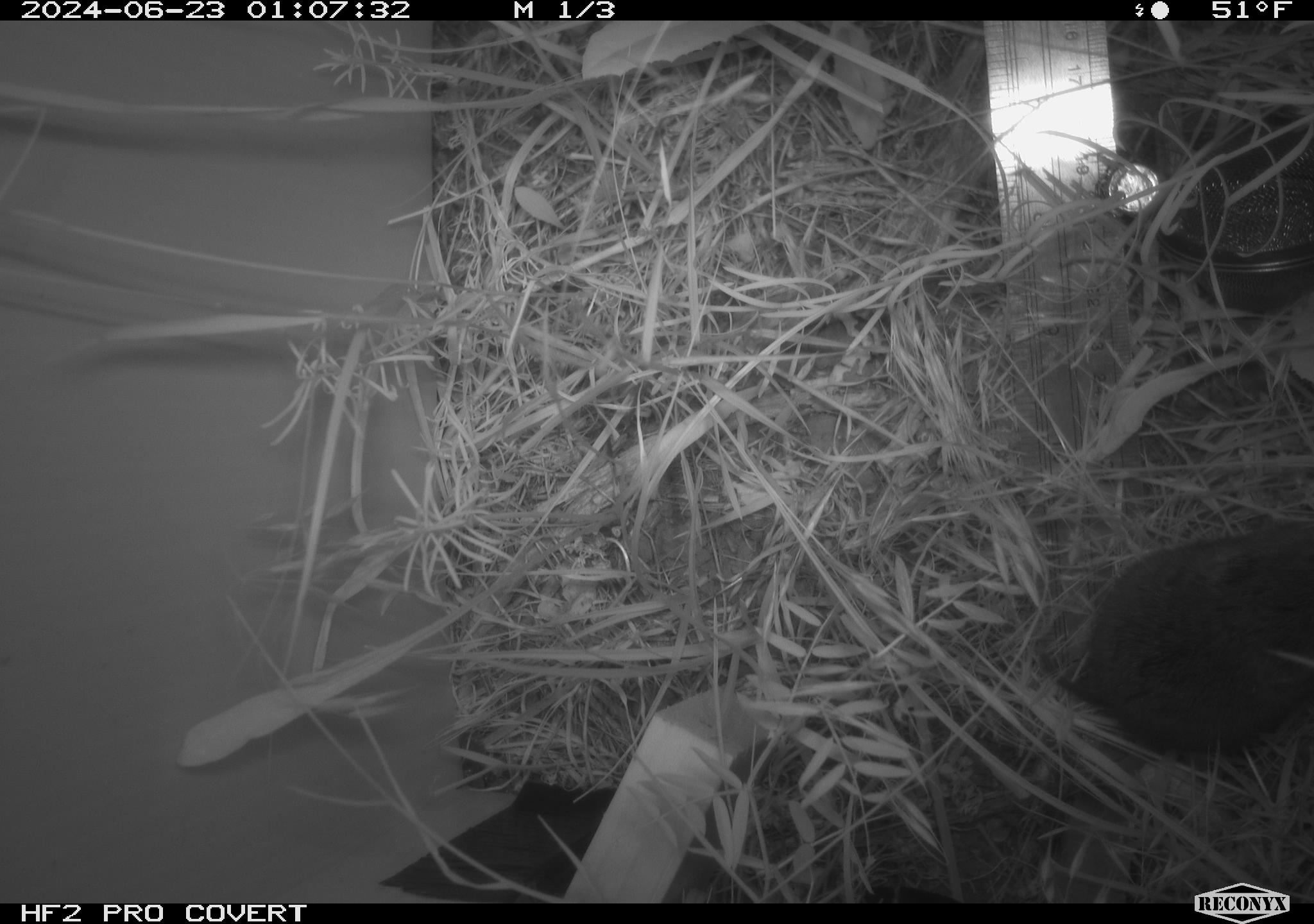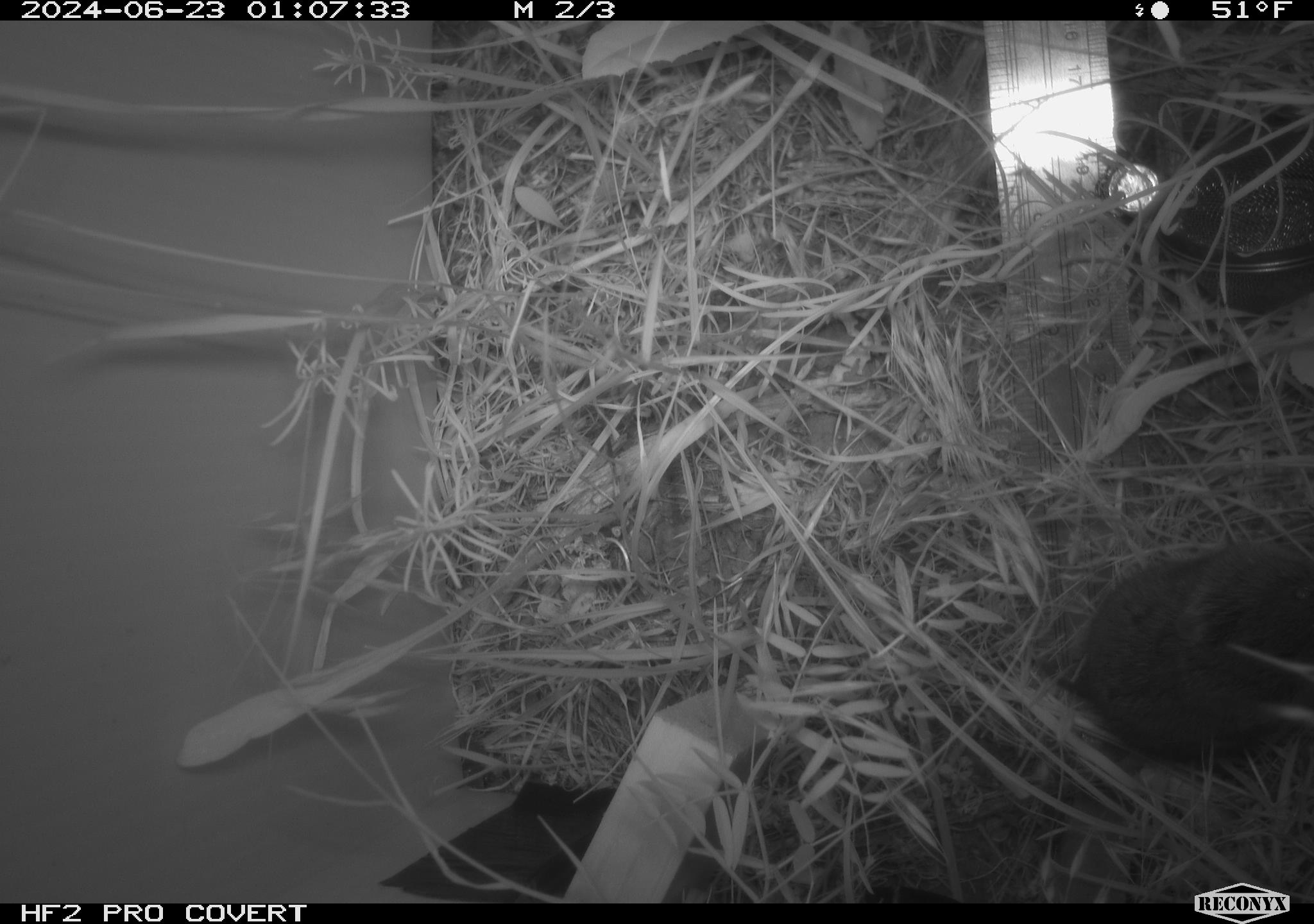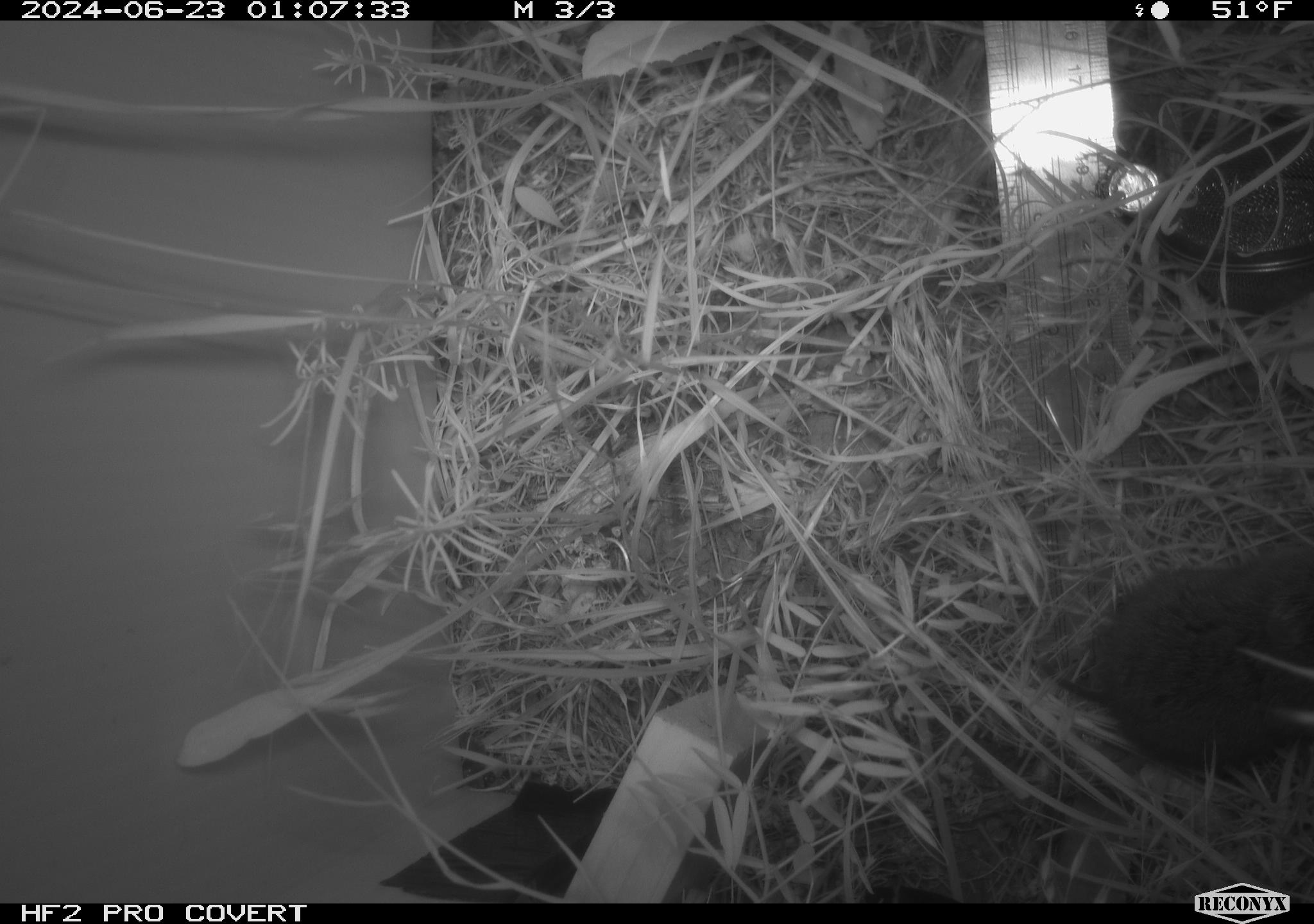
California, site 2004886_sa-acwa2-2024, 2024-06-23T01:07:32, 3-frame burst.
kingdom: Animalia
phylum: Chordata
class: Mammalia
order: Rodentia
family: Cricetidae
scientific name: Cricetidae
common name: hamsters, voles, lemmings, and allies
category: cricetidae family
Cricetidae family (hamsters, voles, lemmings, and allies) (Cricetidae).